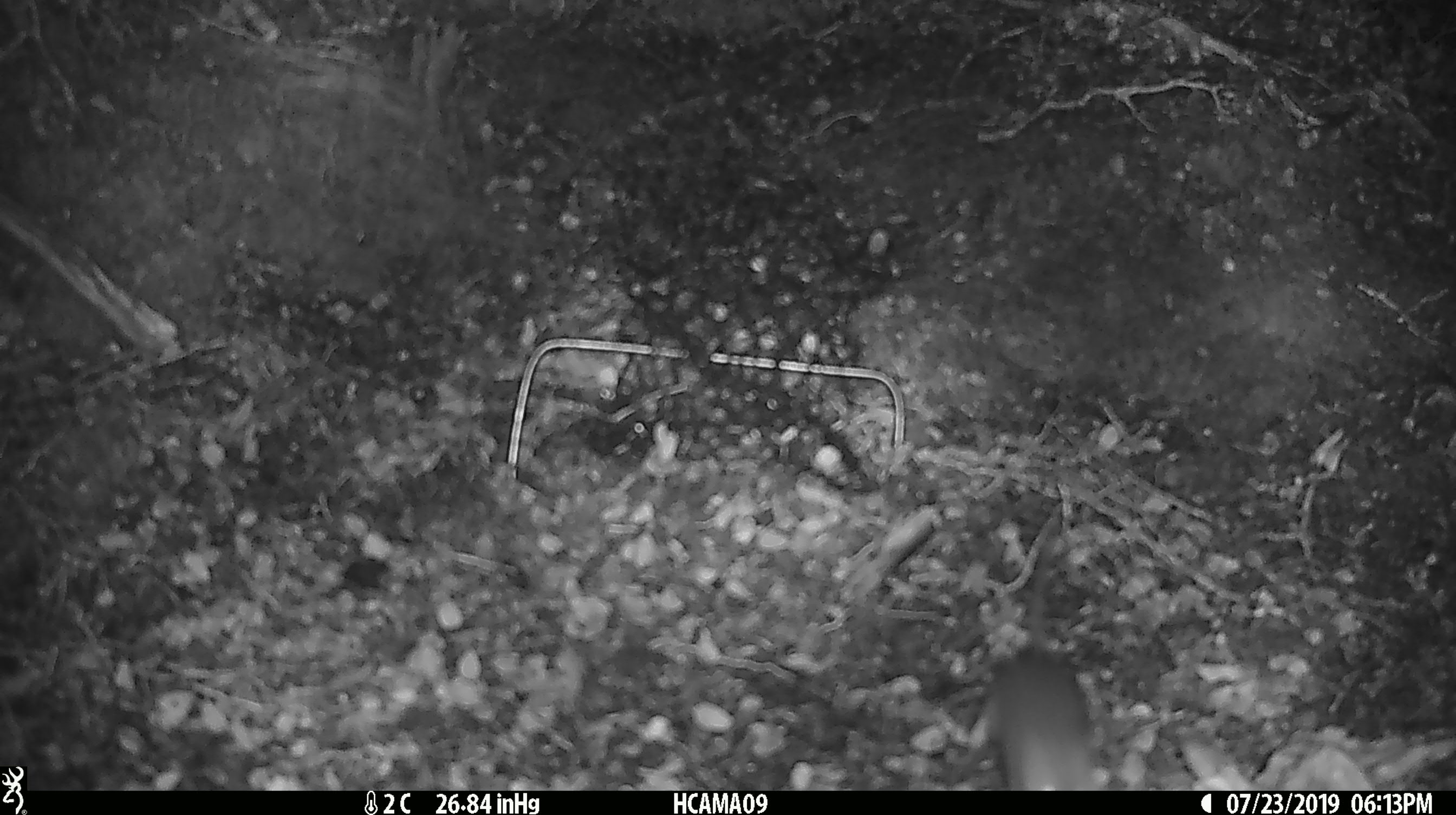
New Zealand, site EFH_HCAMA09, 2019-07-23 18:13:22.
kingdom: Animalia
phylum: Chordata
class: Mammalia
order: Rodentia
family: Muridae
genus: Mus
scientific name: Mus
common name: mouse